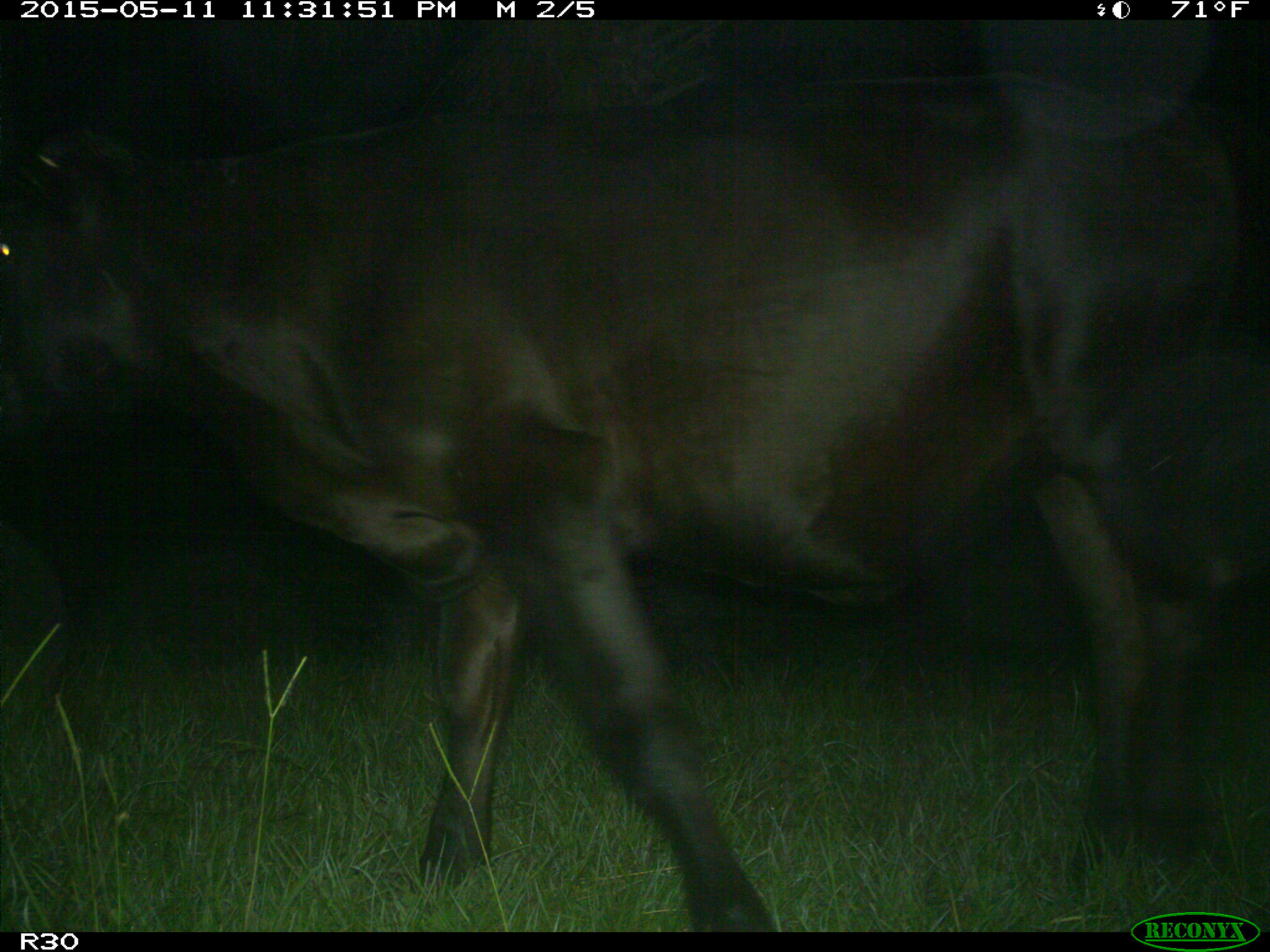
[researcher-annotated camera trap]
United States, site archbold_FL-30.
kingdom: Animalia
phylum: Chordata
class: Mammalia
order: Artiodactyla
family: Bovidae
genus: Bos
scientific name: Bos taurus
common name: domestic cow